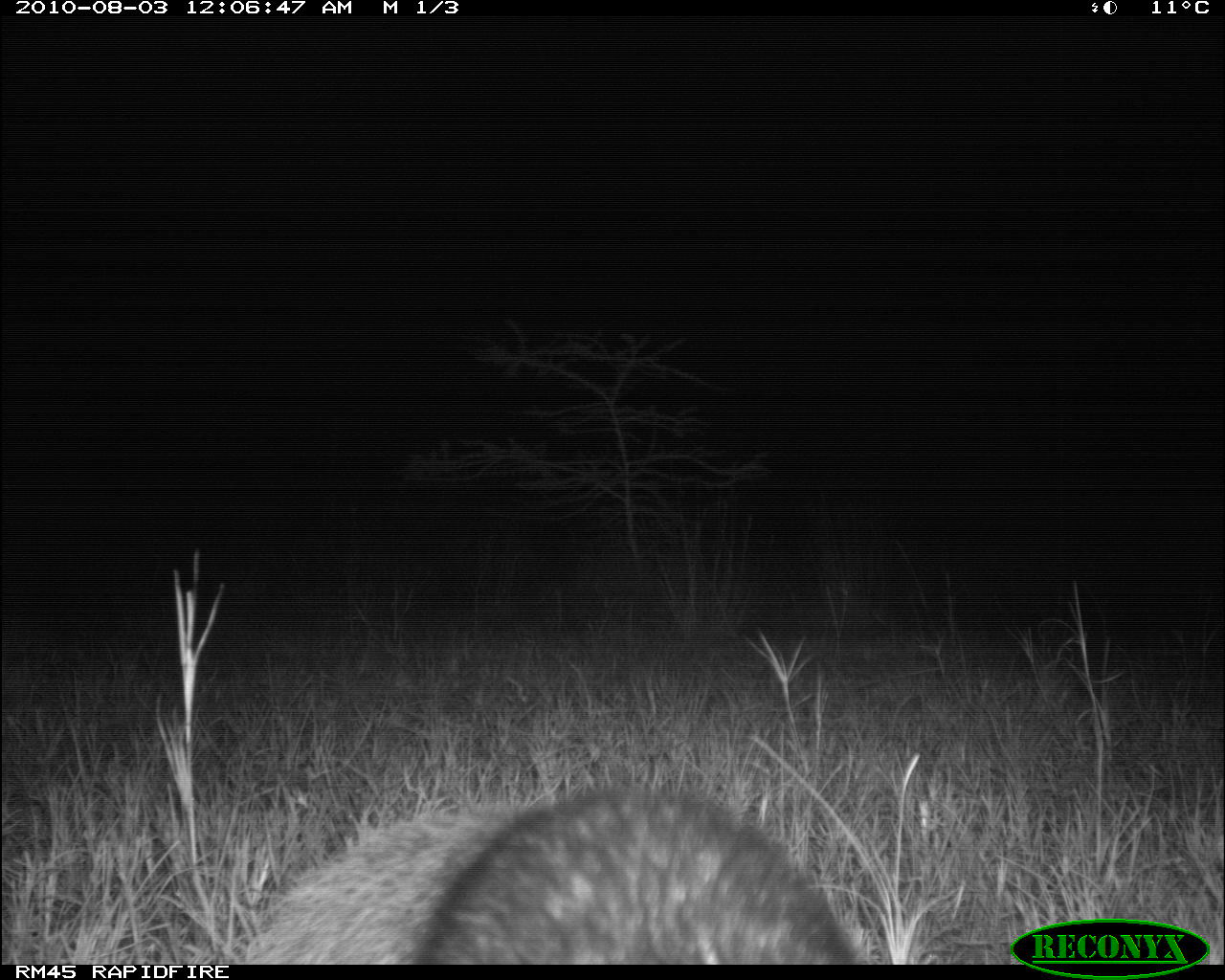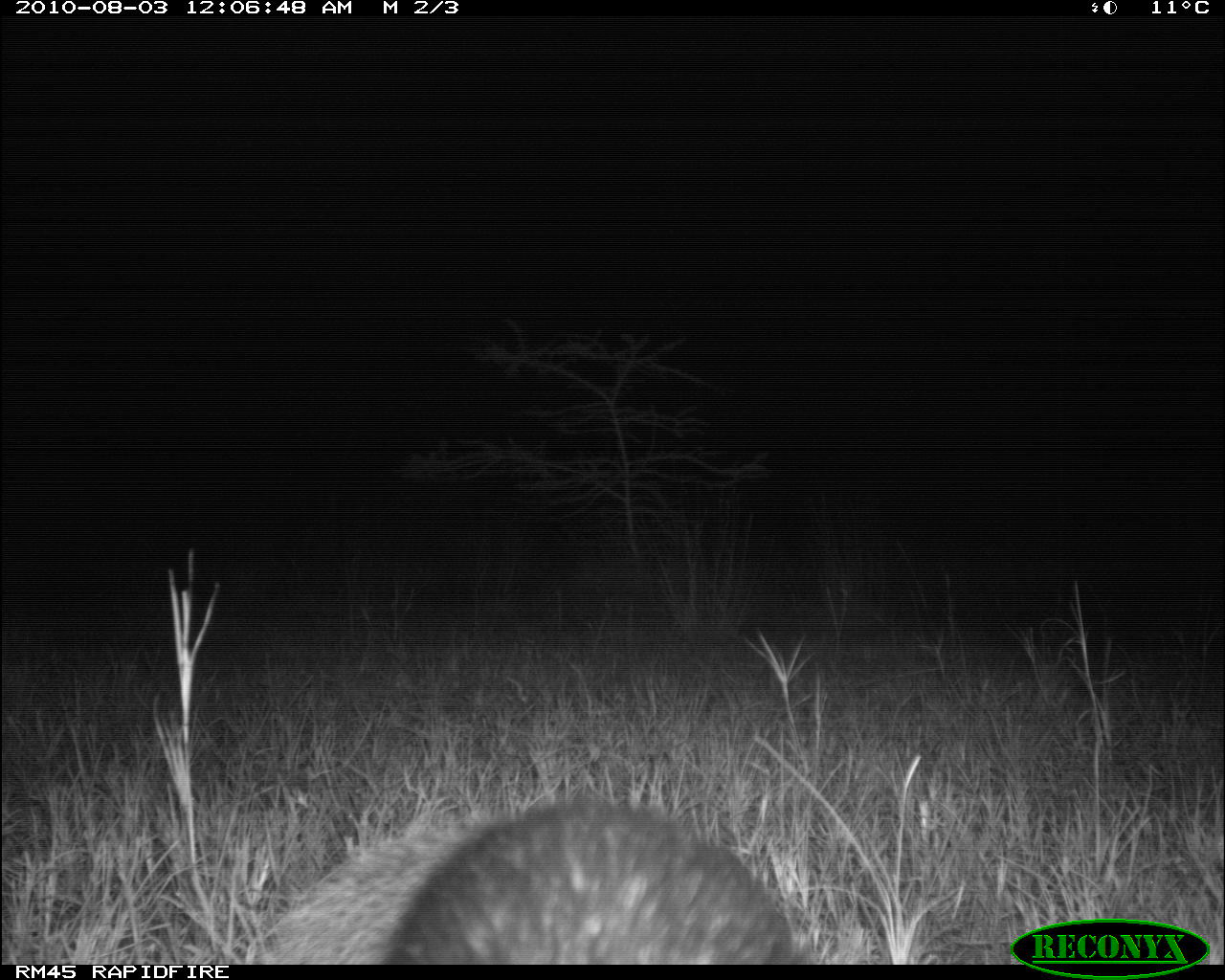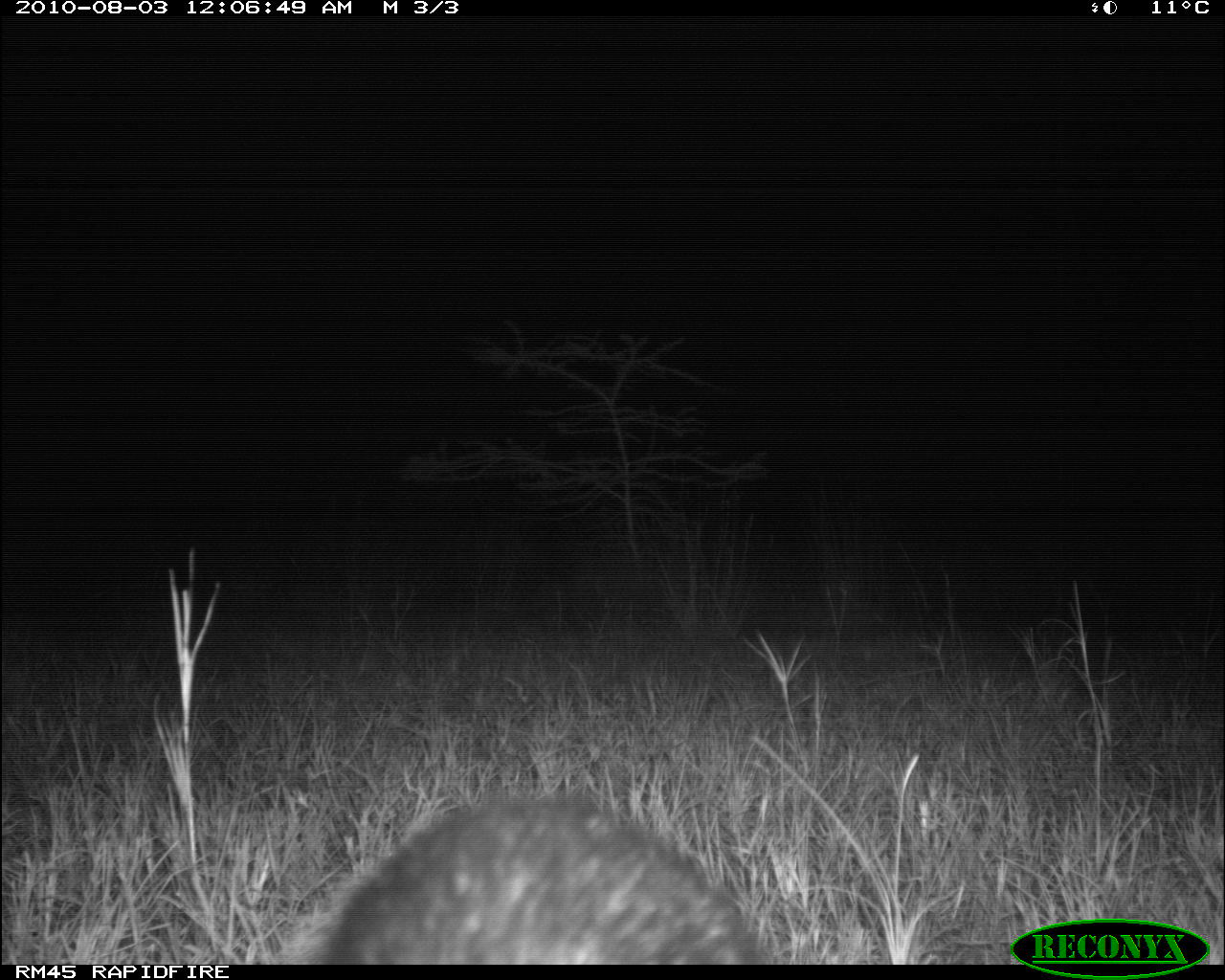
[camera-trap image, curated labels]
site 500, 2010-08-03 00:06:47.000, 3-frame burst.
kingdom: Animalia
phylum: Chordata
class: Mammalia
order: Artiodactyla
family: Bovidae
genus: Tragelaphus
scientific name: Tragelaphus oryx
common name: eland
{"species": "Tragelaphus oryx (eland)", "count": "1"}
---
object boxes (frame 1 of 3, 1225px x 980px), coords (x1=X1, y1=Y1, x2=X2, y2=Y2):
tragelaphus oryx: (x1=250, y1=783, x2=858, y2=963)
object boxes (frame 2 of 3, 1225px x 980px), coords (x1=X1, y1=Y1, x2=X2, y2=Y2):
tragelaphus oryx: (x1=240, y1=791, x2=798, y2=965)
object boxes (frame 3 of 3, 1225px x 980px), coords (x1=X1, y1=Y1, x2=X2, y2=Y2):
tragelaphus oryx: (x1=279, y1=794, x2=763, y2=966)